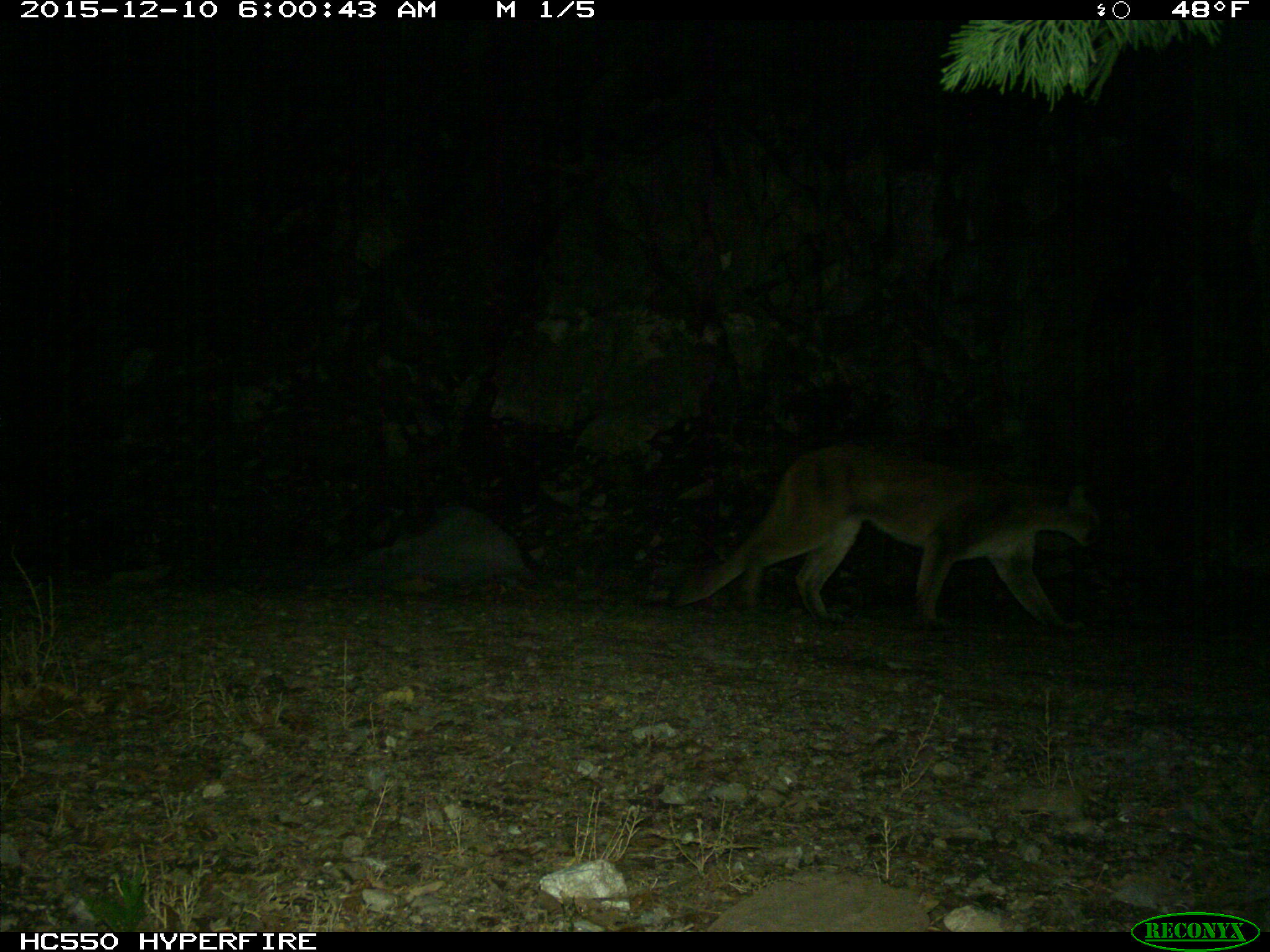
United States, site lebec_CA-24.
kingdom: Animalia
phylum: Chordata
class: Mammalia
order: Carnivora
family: Felidae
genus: Puma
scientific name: Puma concolor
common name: mountain lion